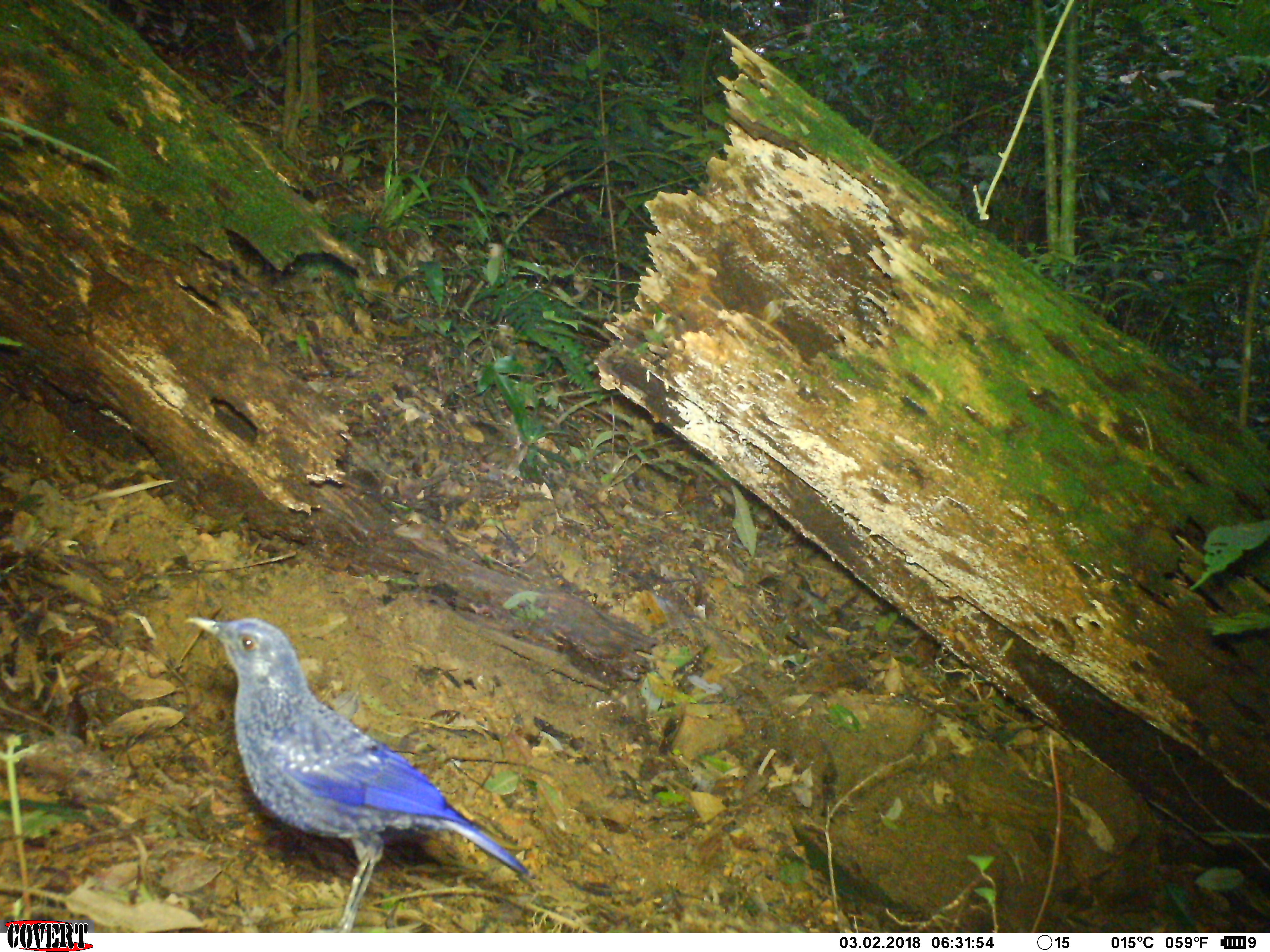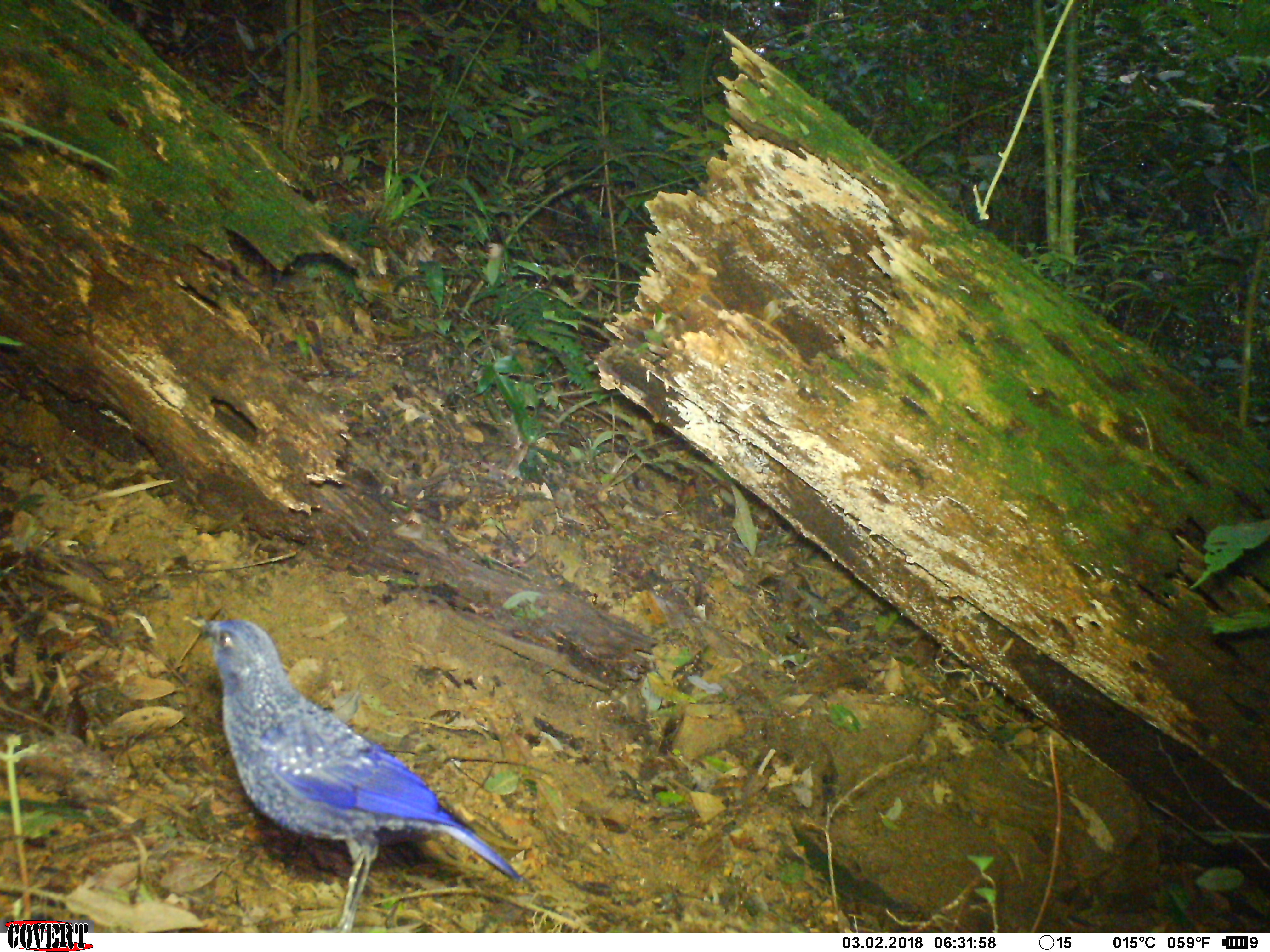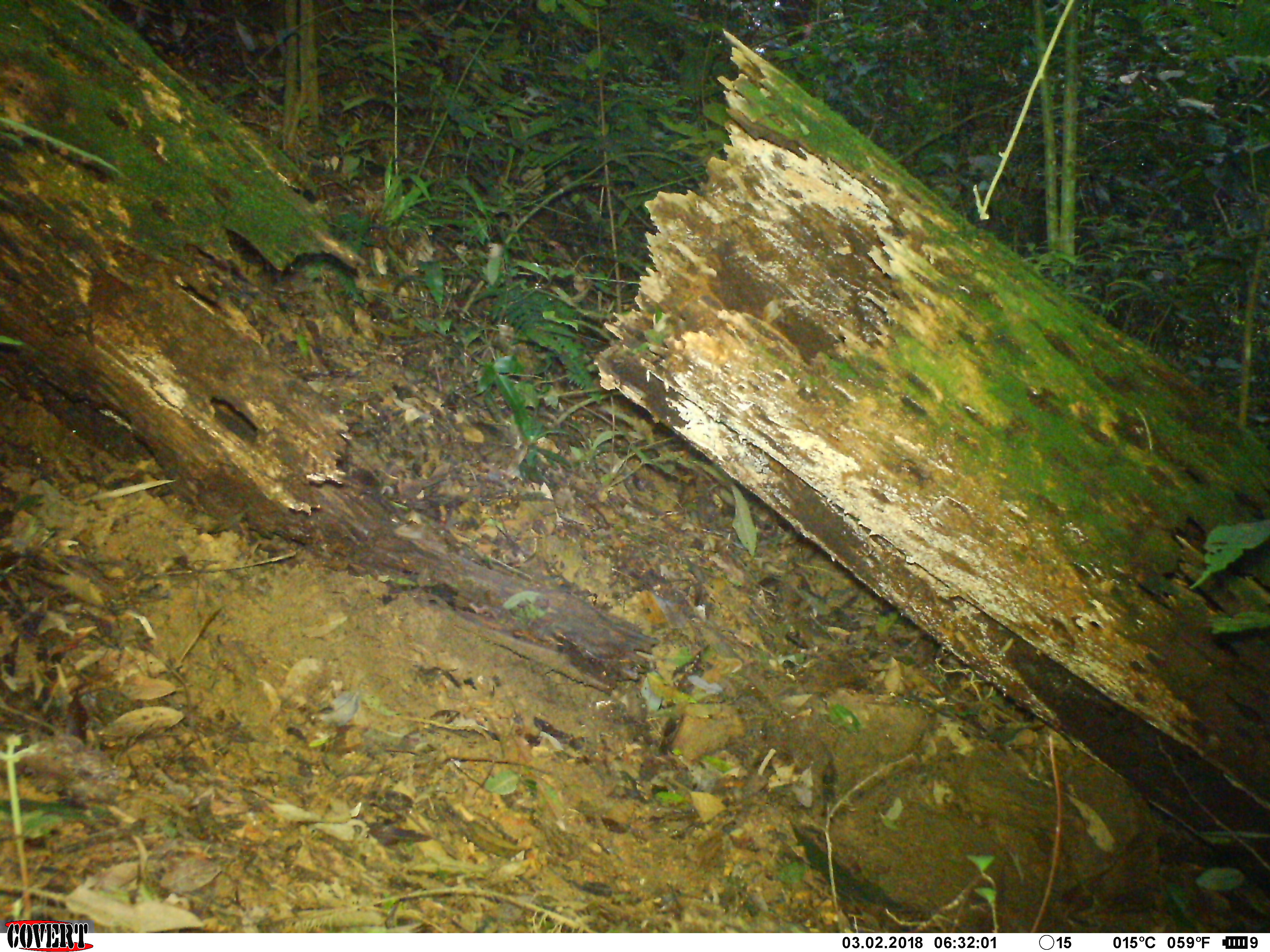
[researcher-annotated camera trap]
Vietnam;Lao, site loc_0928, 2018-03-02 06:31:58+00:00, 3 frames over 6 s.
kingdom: Animalia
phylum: Chordata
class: Aves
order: Passeriformes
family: Muscicapidae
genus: Myophonus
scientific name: Myophonus caeruleus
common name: blue whistling thrush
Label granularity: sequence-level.